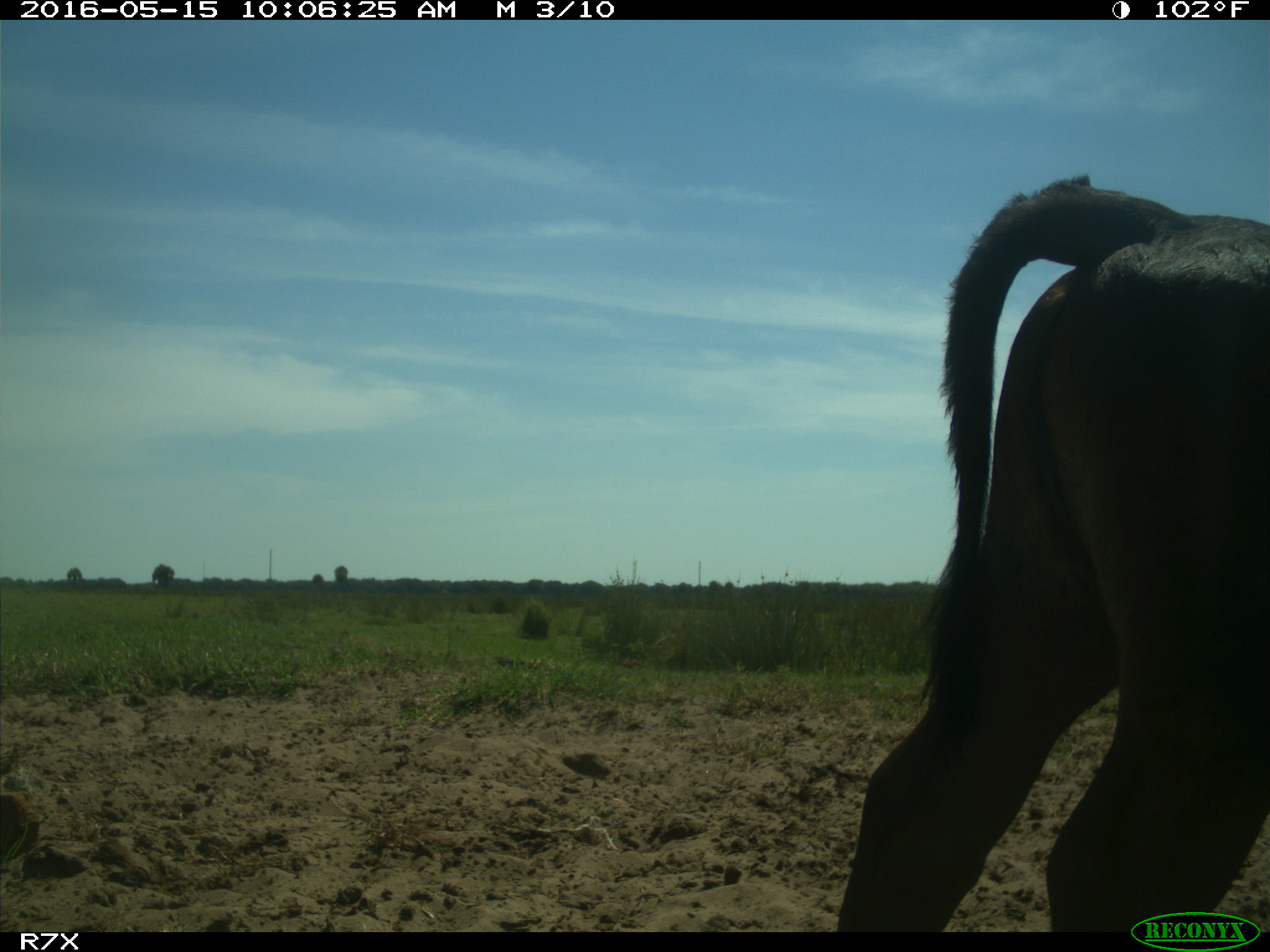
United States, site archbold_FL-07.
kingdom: Animalia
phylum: Chordata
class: Mammalia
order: Artiodactyla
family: Bovidae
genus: Bos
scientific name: Bos taurus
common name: domestic cow